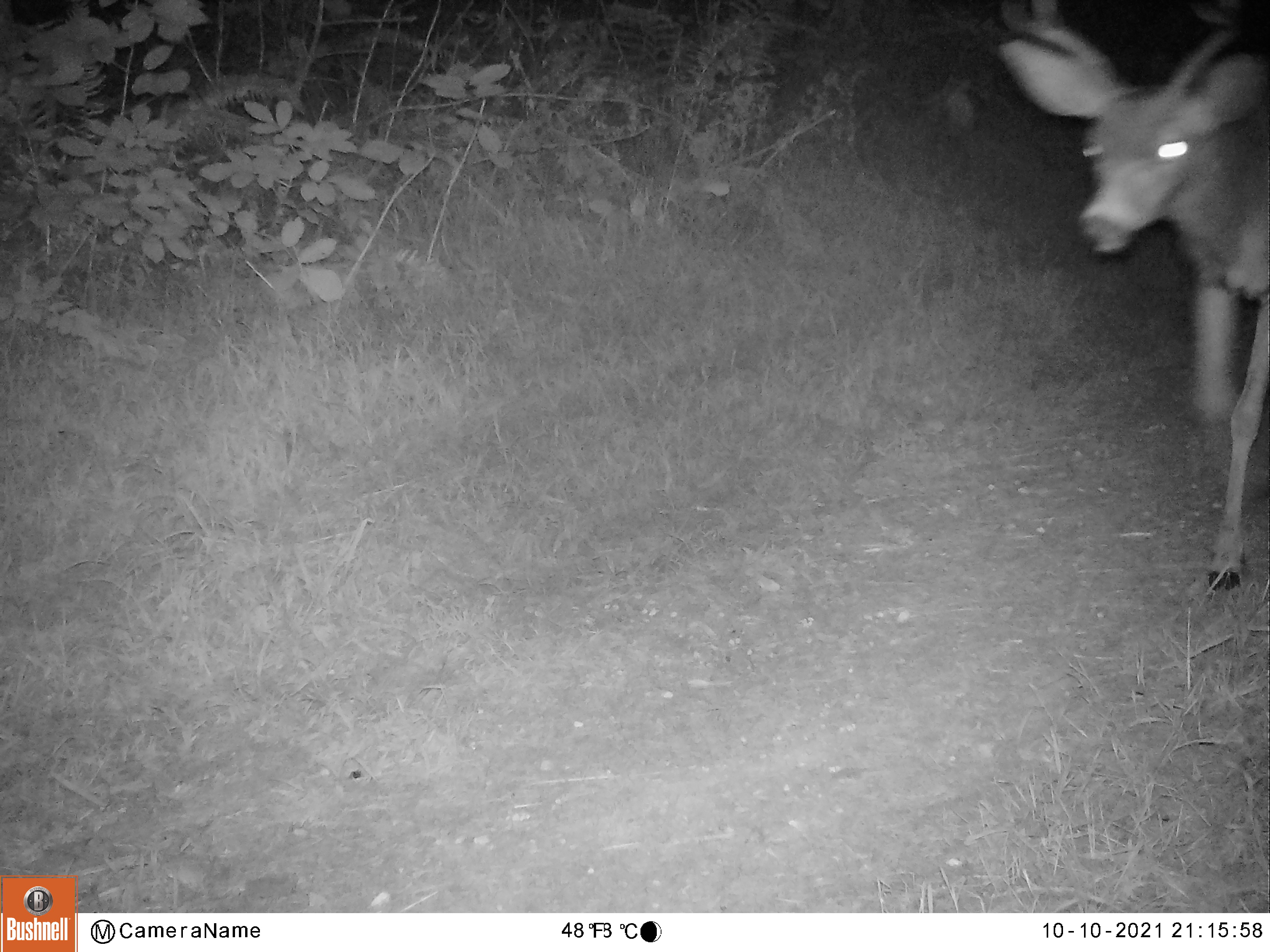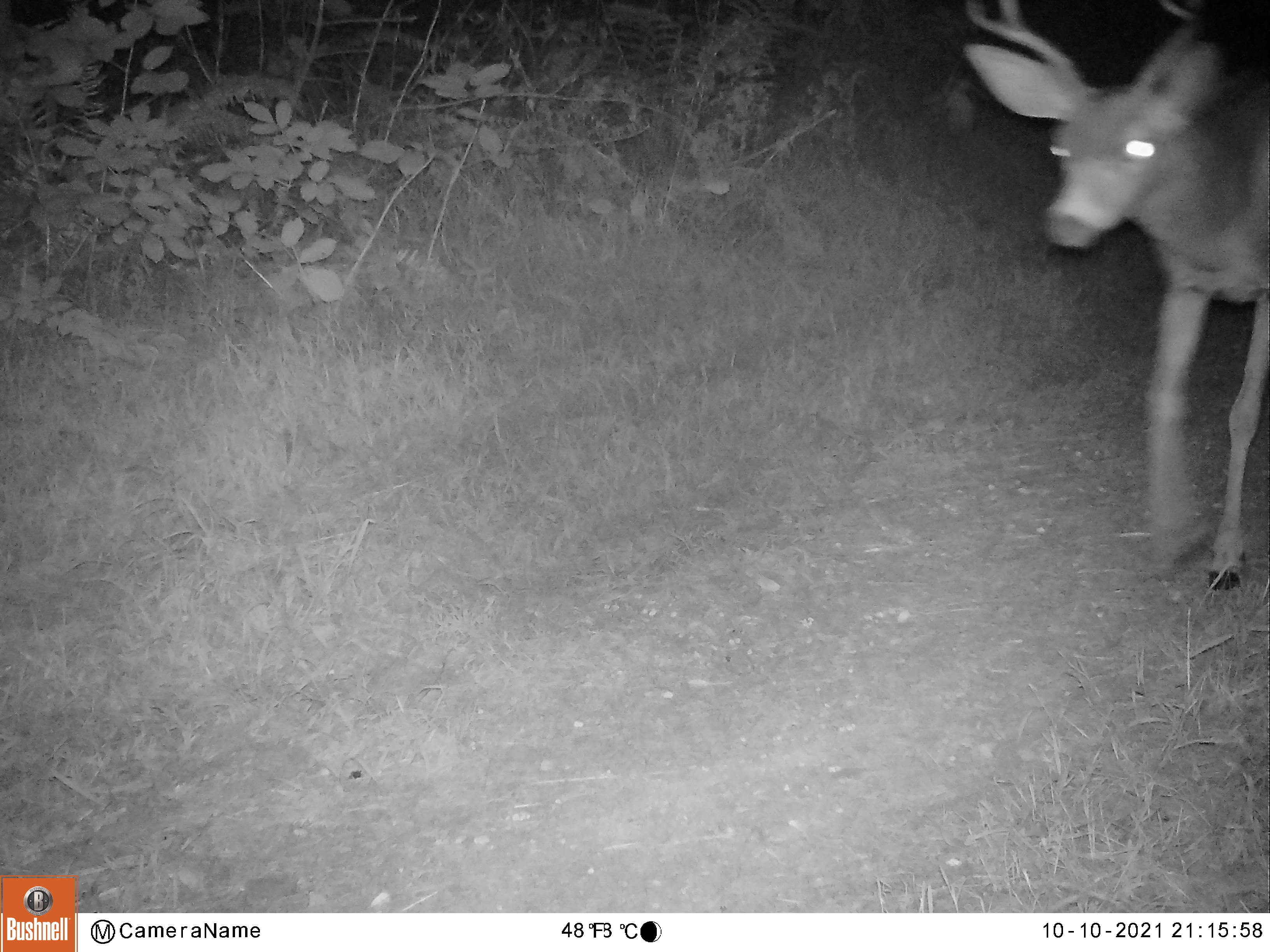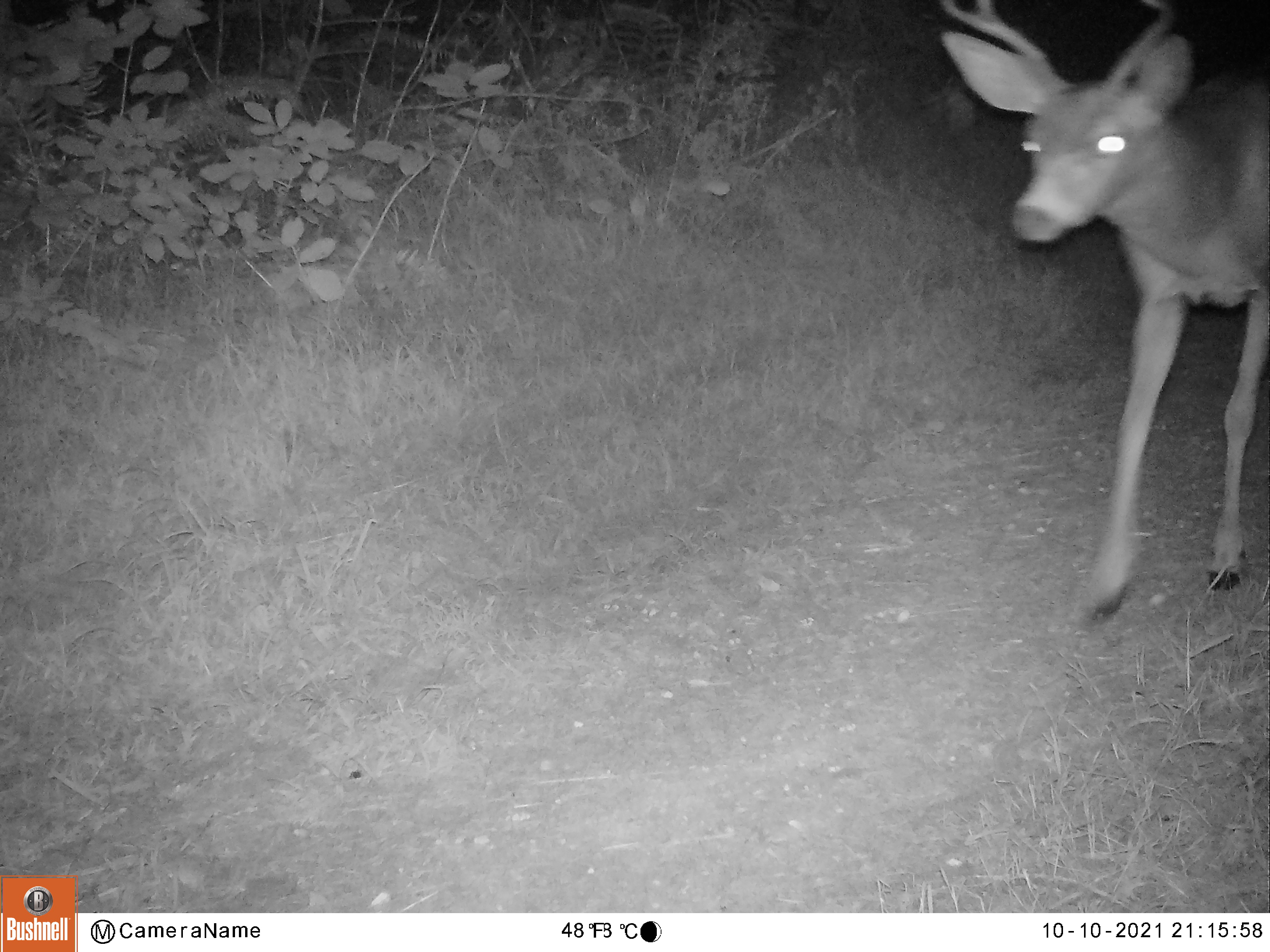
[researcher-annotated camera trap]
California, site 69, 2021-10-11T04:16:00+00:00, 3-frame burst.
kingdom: Animalia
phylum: Chordata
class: Mammalia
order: Artiodactyla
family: Cervidae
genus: Odocoileus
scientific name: Odocoileus hemionus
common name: mule deer